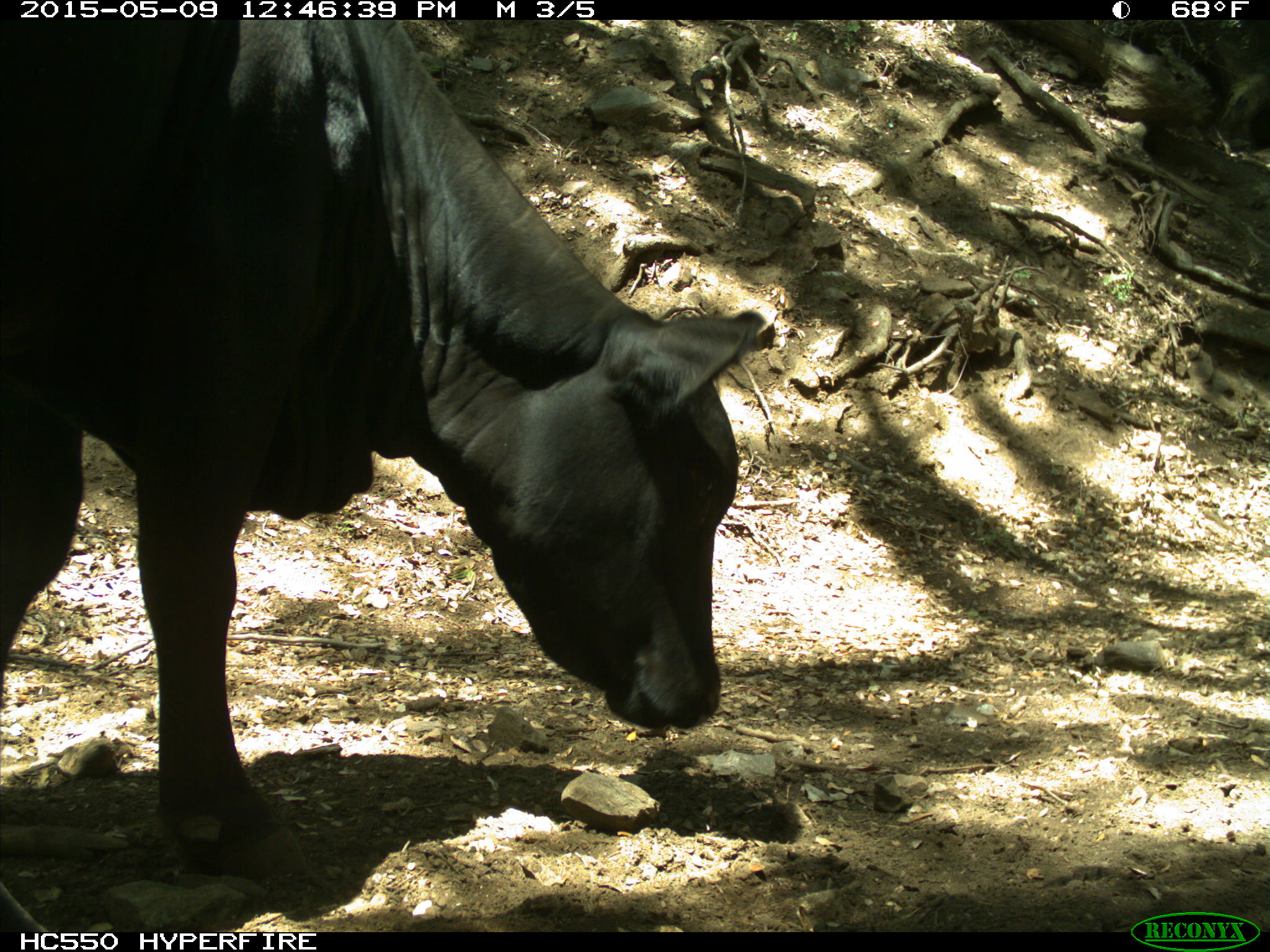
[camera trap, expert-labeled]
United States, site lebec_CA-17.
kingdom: Animalia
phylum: Chordata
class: Mammalia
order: Artiodactyla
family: Bovidae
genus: Bos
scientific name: Bos taurus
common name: domestic cow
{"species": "Bos taurus (domestic cow)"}